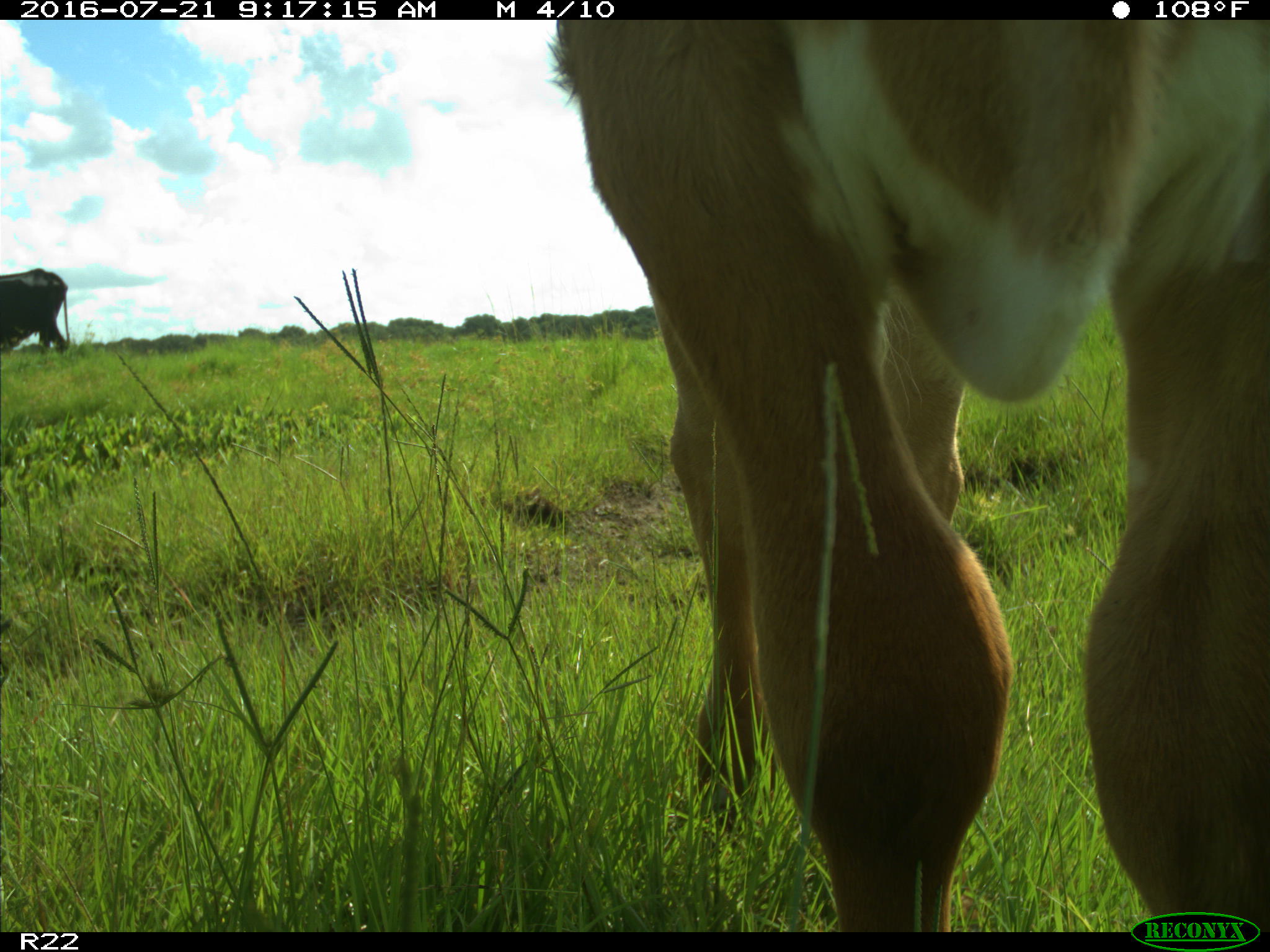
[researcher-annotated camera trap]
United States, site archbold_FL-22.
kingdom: Animalia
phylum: Chordata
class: Mammalia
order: Artiodactyla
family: Bovidae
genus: Bos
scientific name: Bos taurus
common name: domestic cow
Bos taurus (domestic cow).